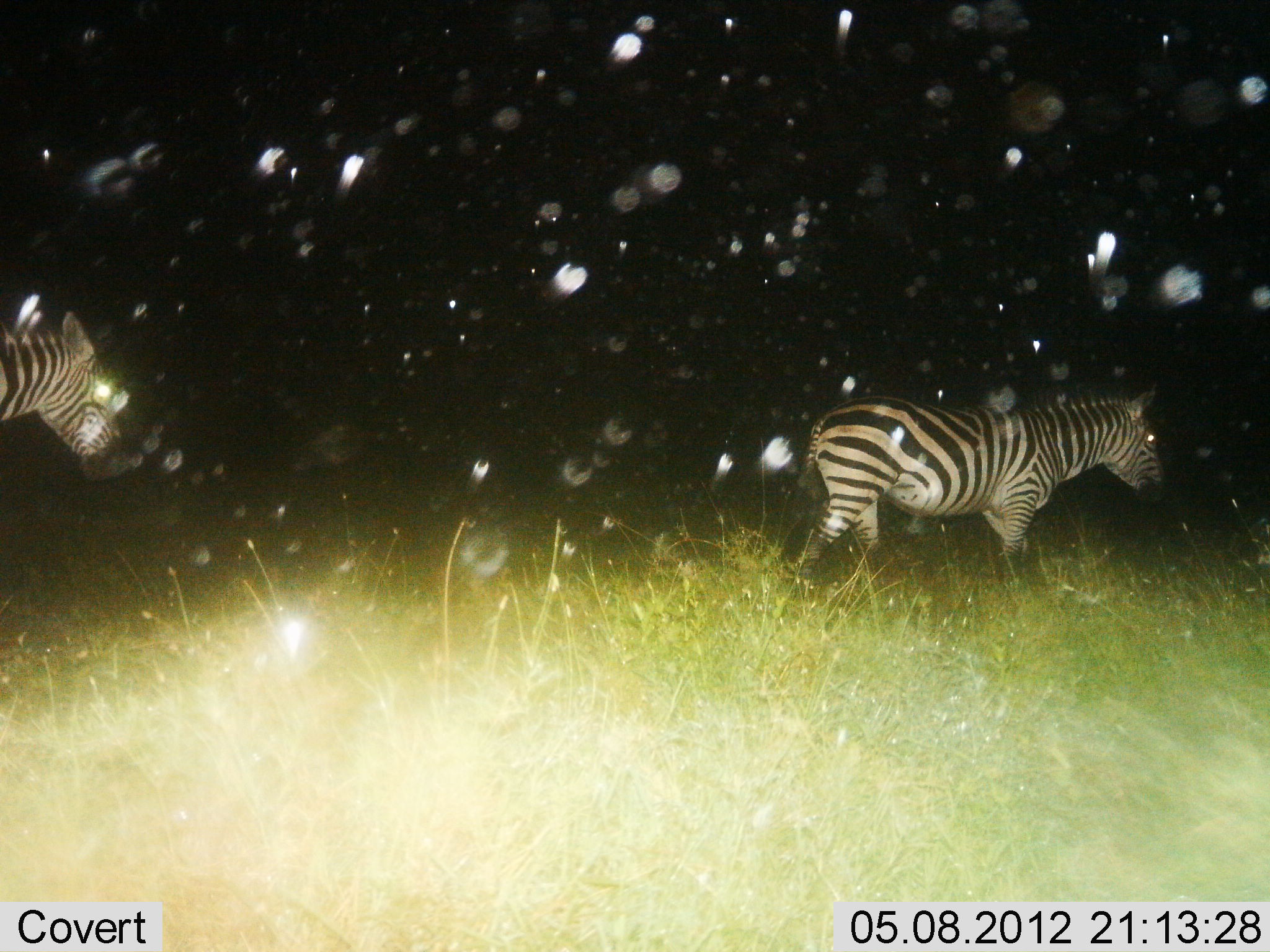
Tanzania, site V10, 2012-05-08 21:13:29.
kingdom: Animalia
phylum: Chordata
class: Mammalia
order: Perissodactyla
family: Equidae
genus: Equus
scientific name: Equus quagga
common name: plains zebra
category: zebra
Zebra (plains zebra) (Equus quagga), count 2. Behavior (volunteer vote fractions): standing 20%, resting 10%, moving 80%, interacting 0%. Young present (vote fraction): 0%. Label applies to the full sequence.